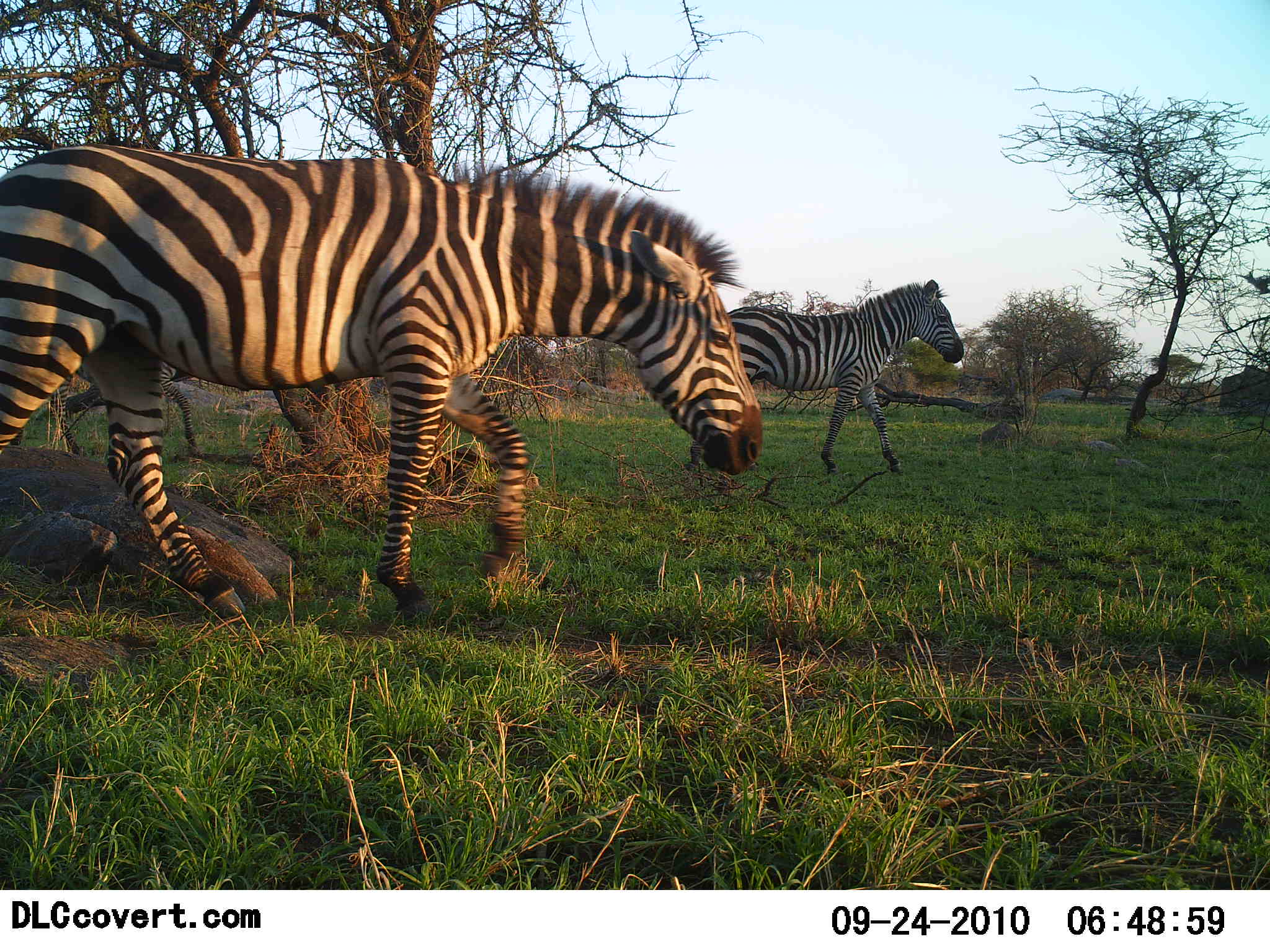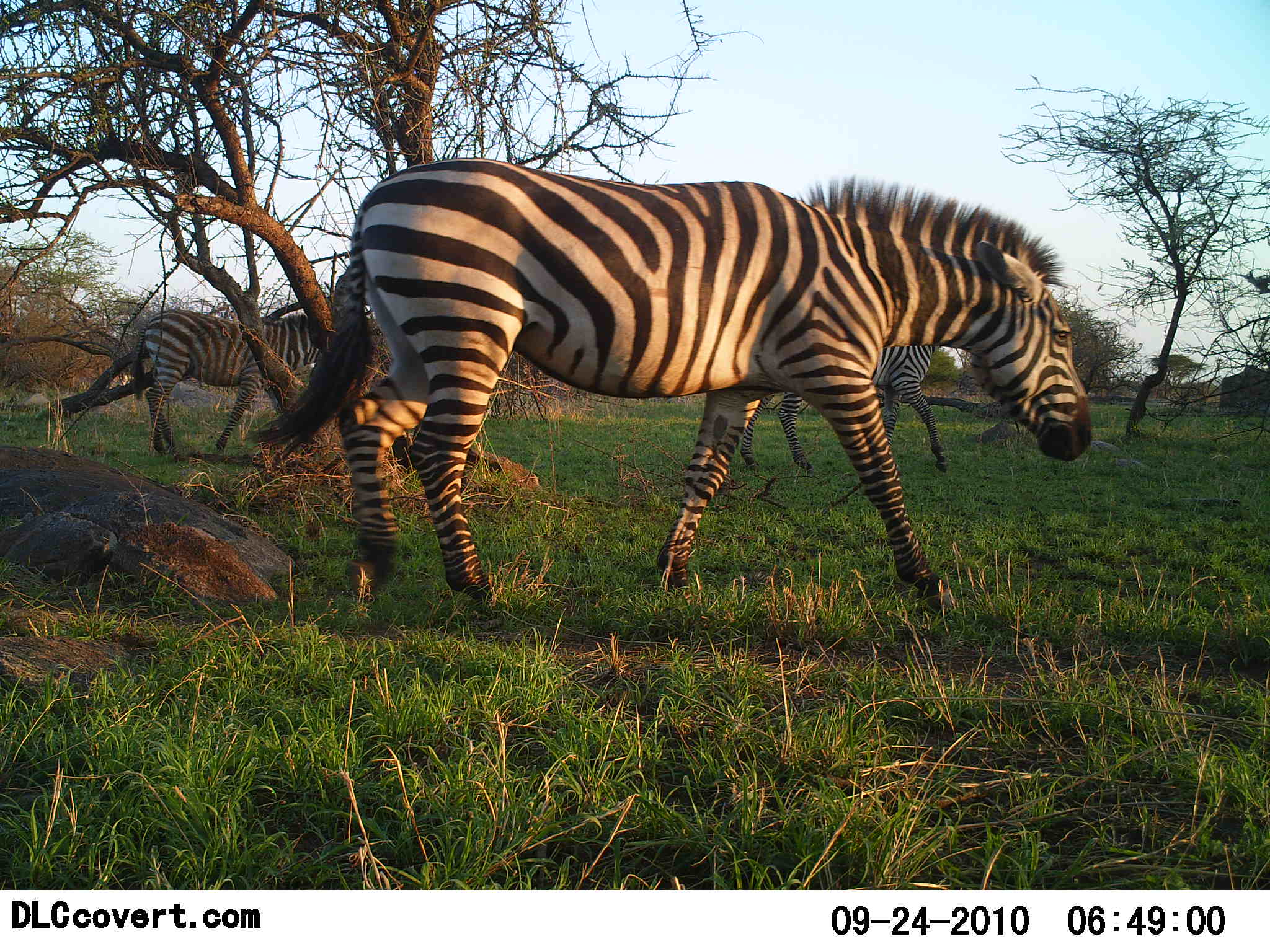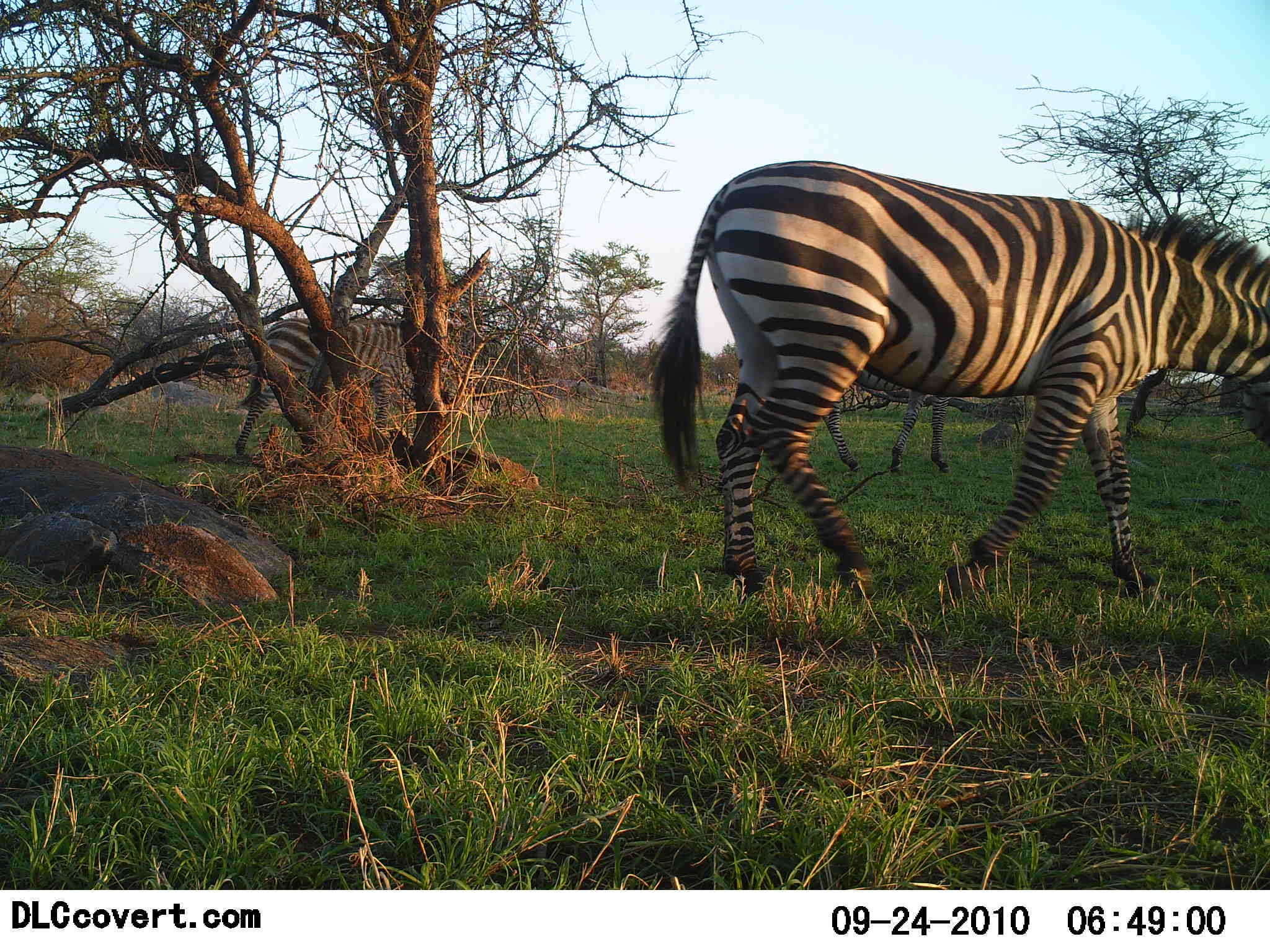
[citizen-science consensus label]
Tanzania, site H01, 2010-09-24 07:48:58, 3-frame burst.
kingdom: Animalia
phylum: Chordata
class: Mammalia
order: Perissodactyla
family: Equidae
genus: Equus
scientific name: Equus quagga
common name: plains zebra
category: zebra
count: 3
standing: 0%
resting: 0%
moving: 100%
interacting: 0%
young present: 0%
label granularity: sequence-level